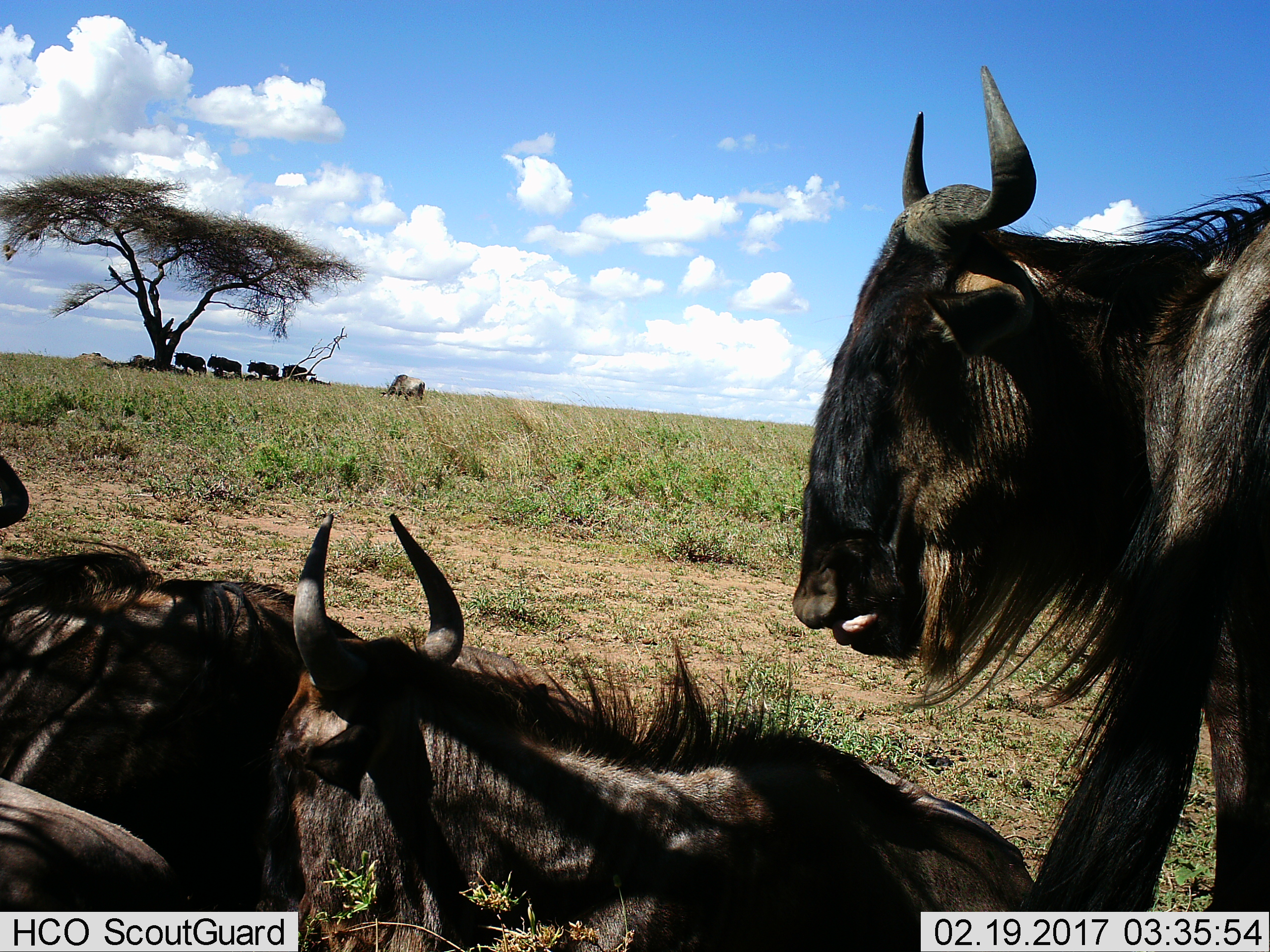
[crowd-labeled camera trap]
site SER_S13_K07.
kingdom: Animalia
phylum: Chordata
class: Mammalia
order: Artiodactyla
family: Bovidae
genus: Connochaetes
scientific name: Connochaetes taurinus taurinus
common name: blue wildebeest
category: wildebeestblue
Wildebeestblue (blue wildebeest) (Connochaetes taurinus taurinus), count 9. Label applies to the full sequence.